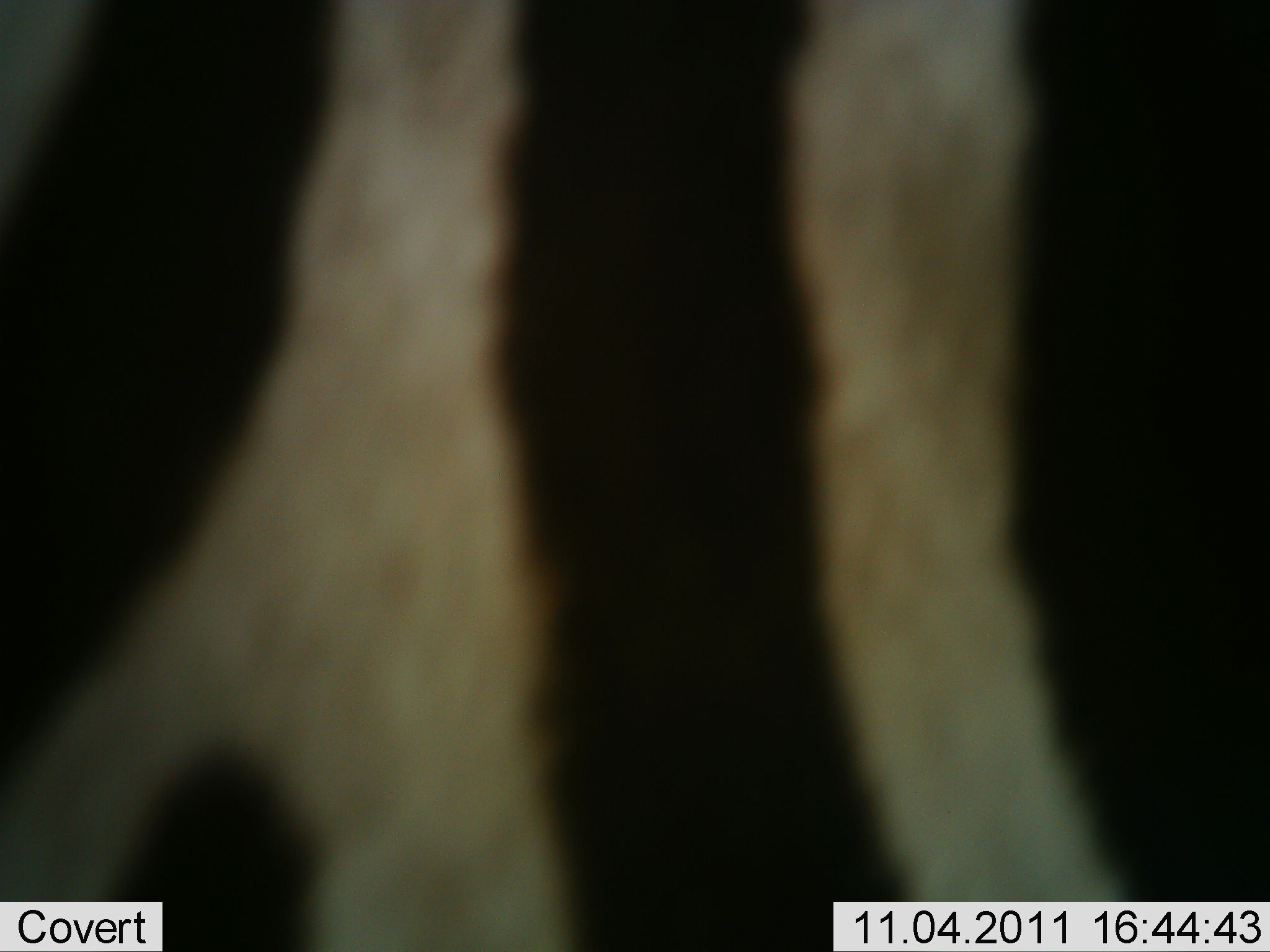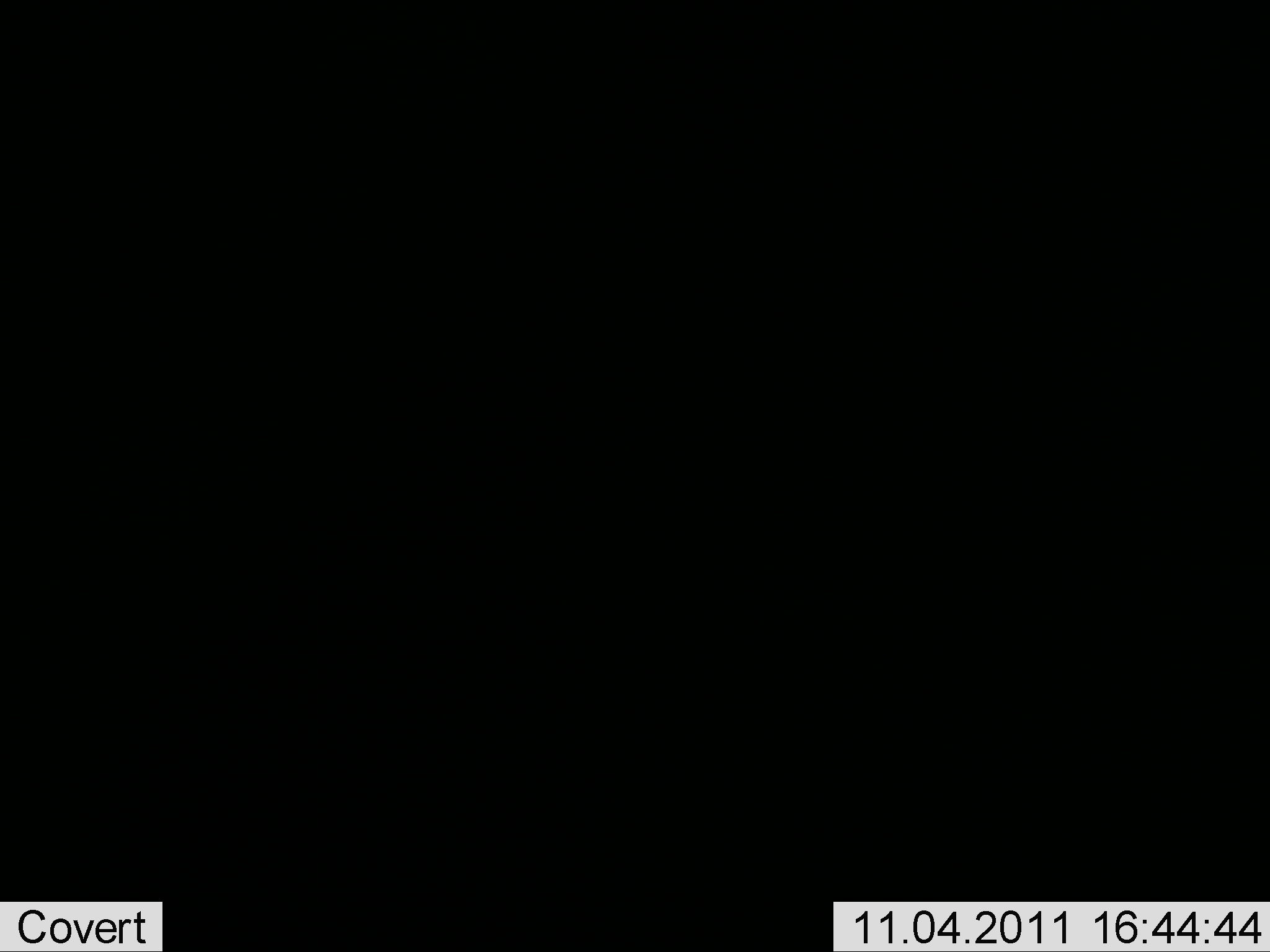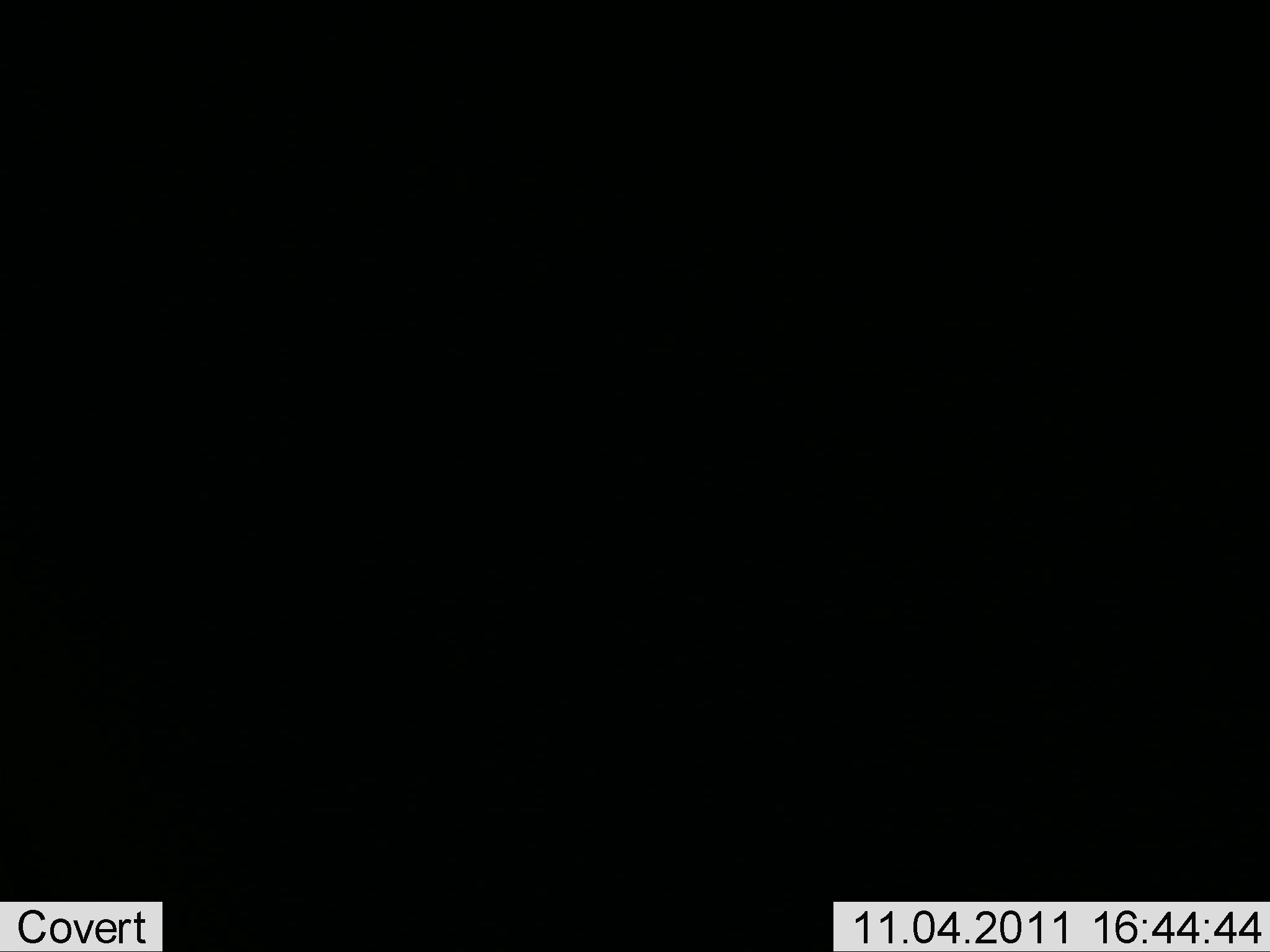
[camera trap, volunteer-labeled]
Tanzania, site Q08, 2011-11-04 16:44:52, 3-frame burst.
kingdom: Animalia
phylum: Chordata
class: Mammalia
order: Perissodactyla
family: Equidae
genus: Equus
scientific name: Equus quagga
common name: plains zebra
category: zebra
Zebra (plains zebra) (Equus quagga), count 1. Behavior (volunteer vote fractions): standing 70%, resting 0%, moving 30%, interacting 0%. Young present (vote fraction): 0%. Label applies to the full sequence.